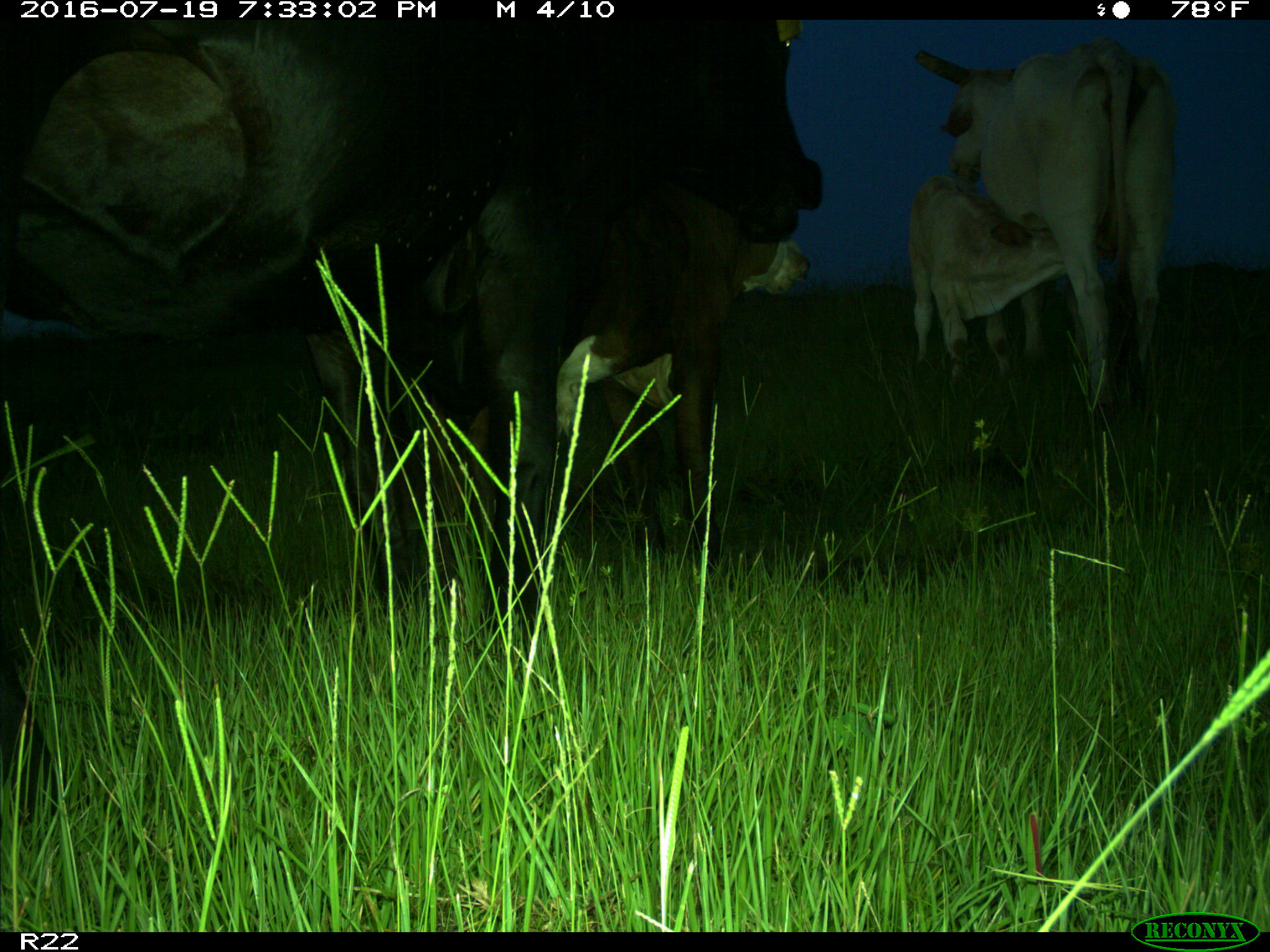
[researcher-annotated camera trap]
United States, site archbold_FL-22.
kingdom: Animalia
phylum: Chordata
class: Mammalia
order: Artiodactyla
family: Bovidae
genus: Bos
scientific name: Bos taurus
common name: domestic cow